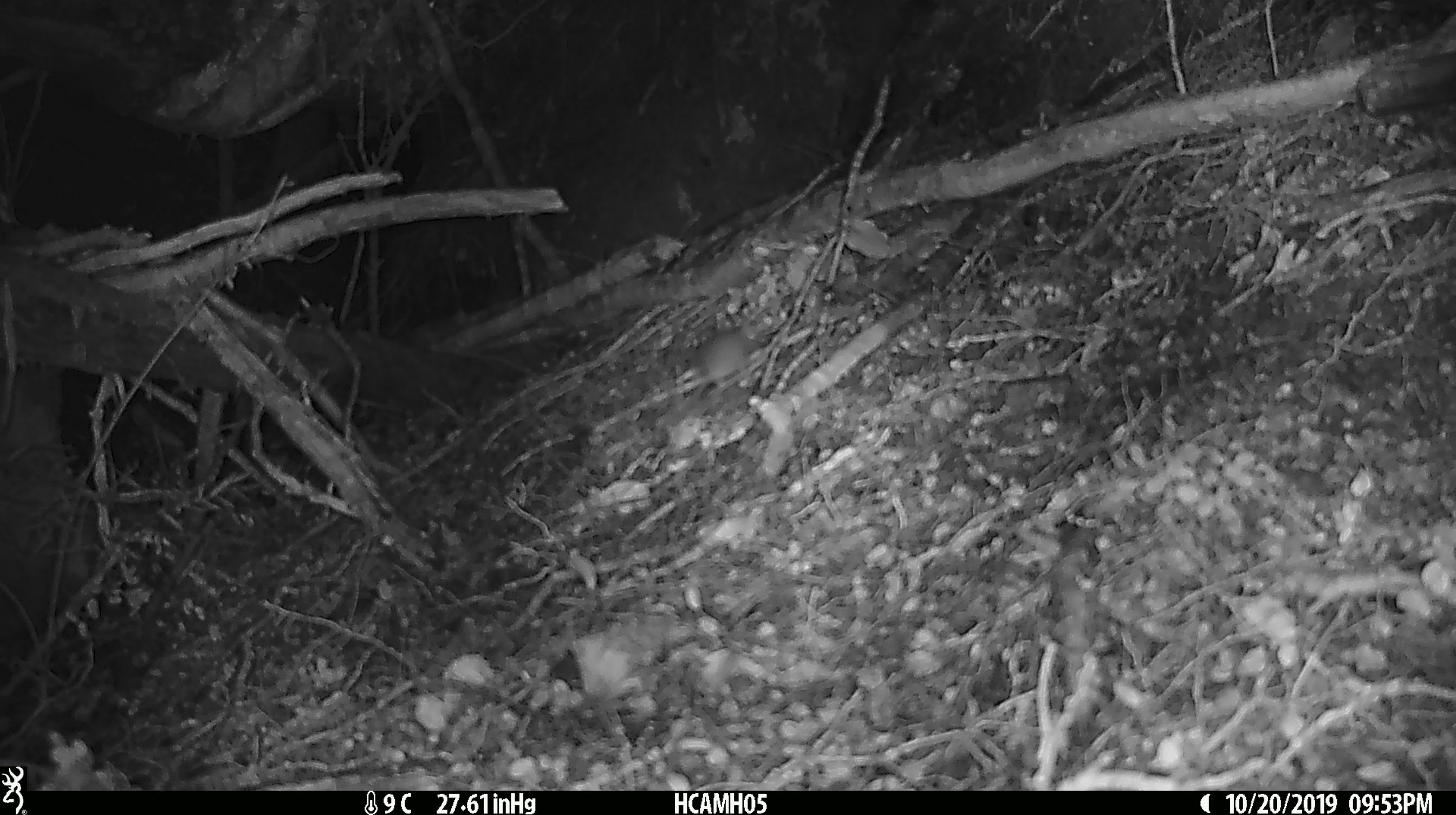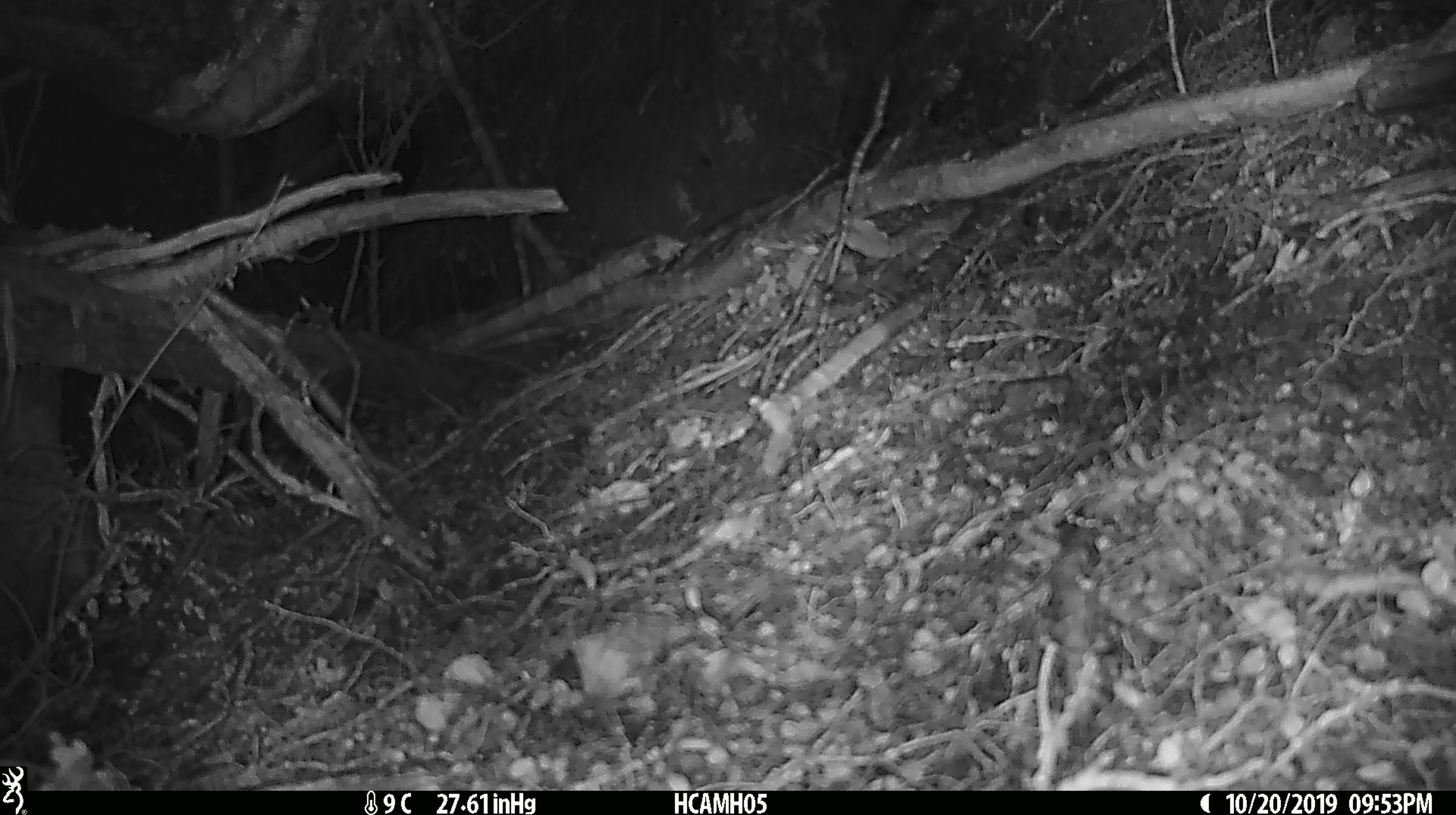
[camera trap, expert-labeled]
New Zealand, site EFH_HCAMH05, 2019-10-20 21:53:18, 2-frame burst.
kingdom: Animalia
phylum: Chordata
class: Mammalia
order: Rodentia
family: Muridae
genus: Mus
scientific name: Mus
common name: mouse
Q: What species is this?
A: Mouse (Mus).